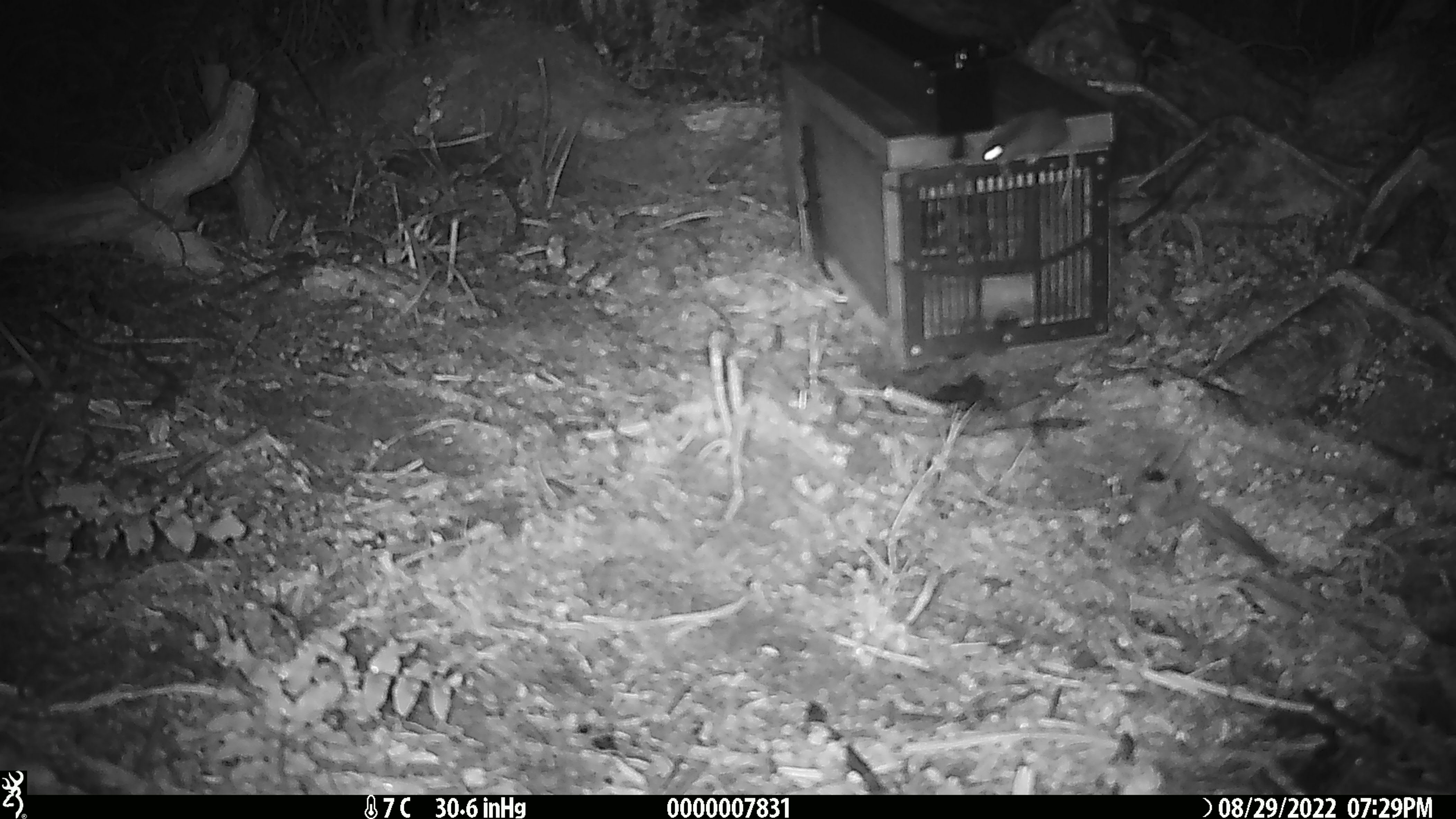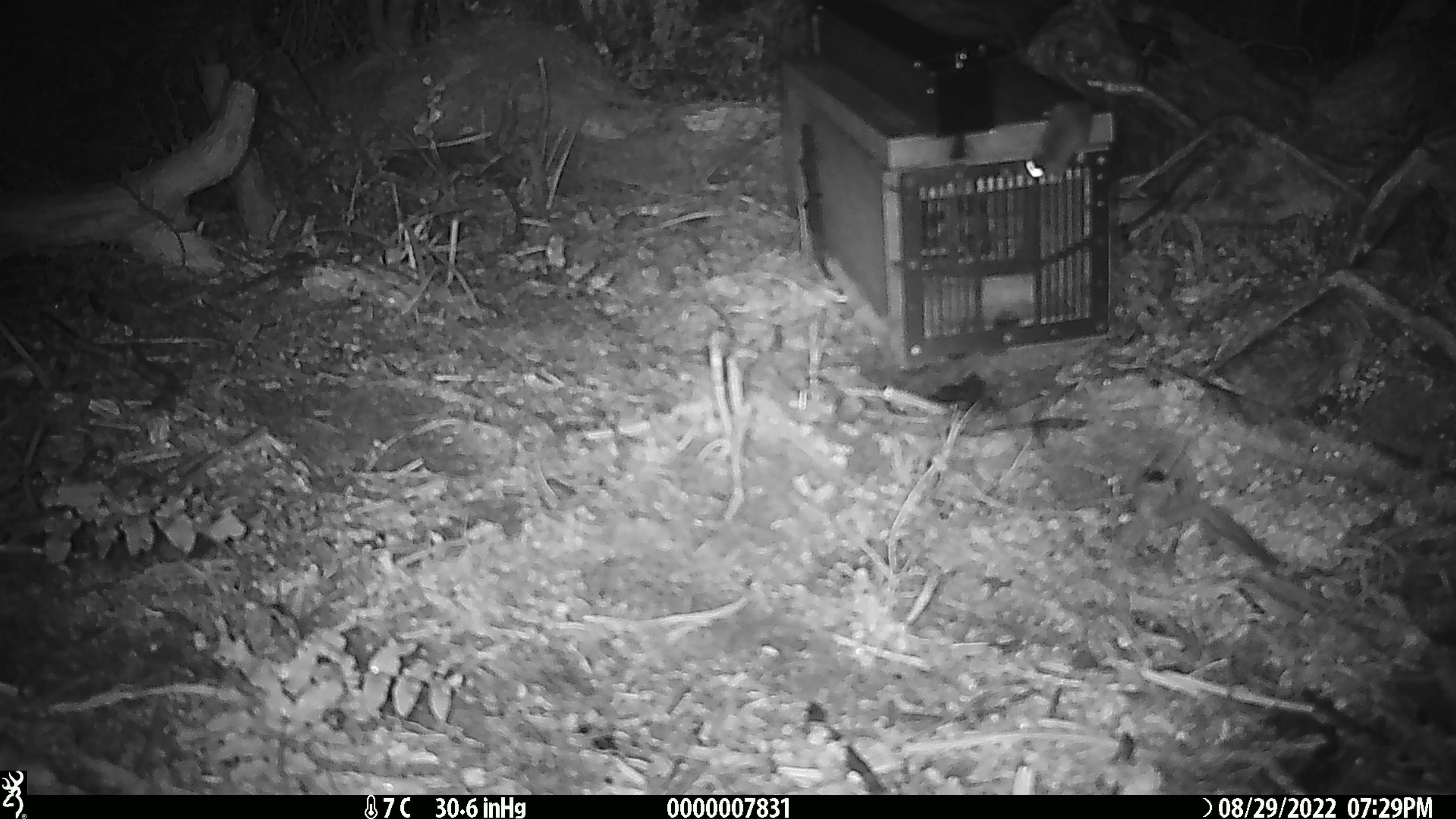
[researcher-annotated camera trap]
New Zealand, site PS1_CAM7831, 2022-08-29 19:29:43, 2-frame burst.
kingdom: Animalia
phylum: Chordata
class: Mammalia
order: Rodentia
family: Muridae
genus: Mus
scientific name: Mus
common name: mouse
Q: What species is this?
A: Mouse (Mus).